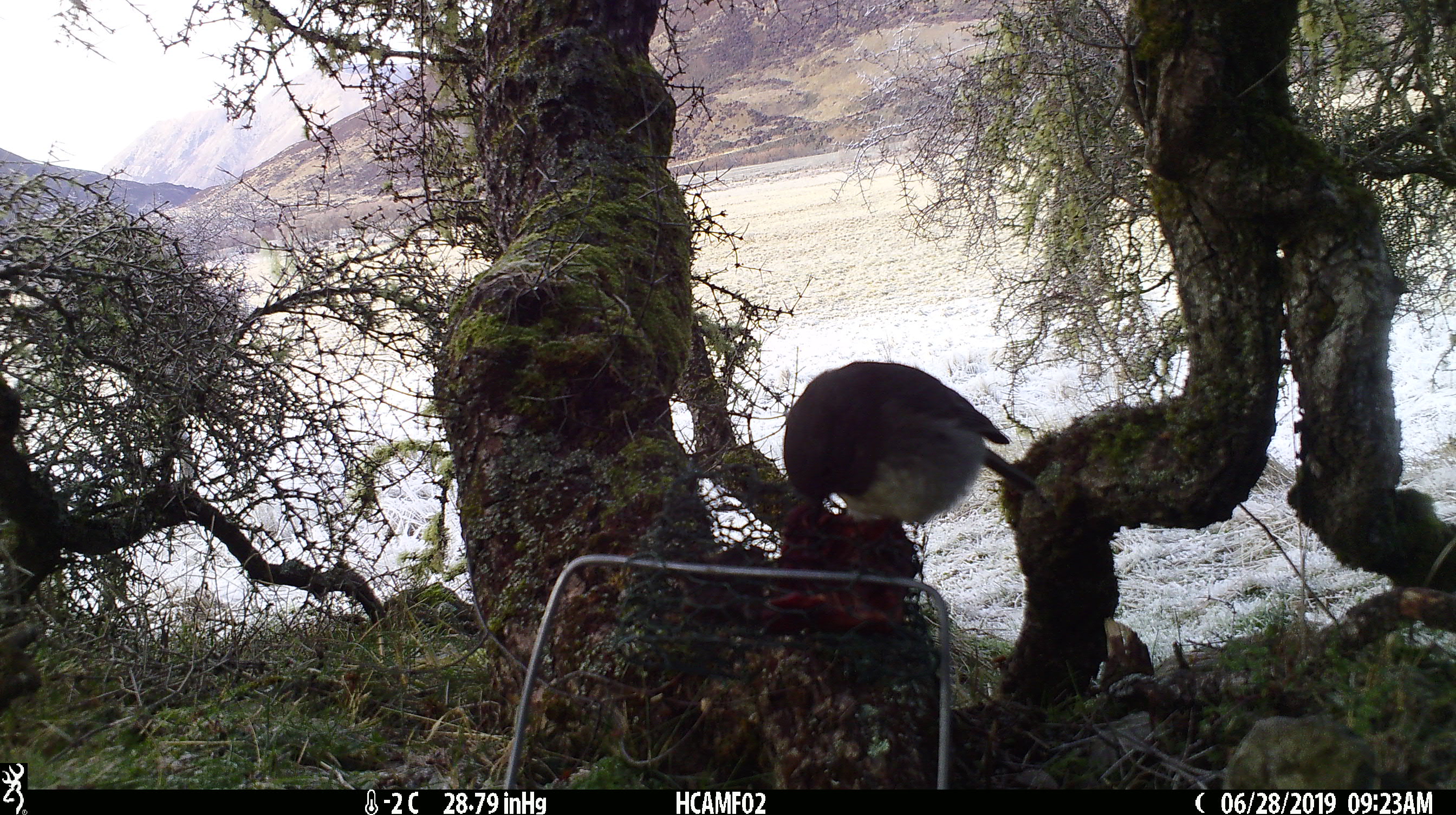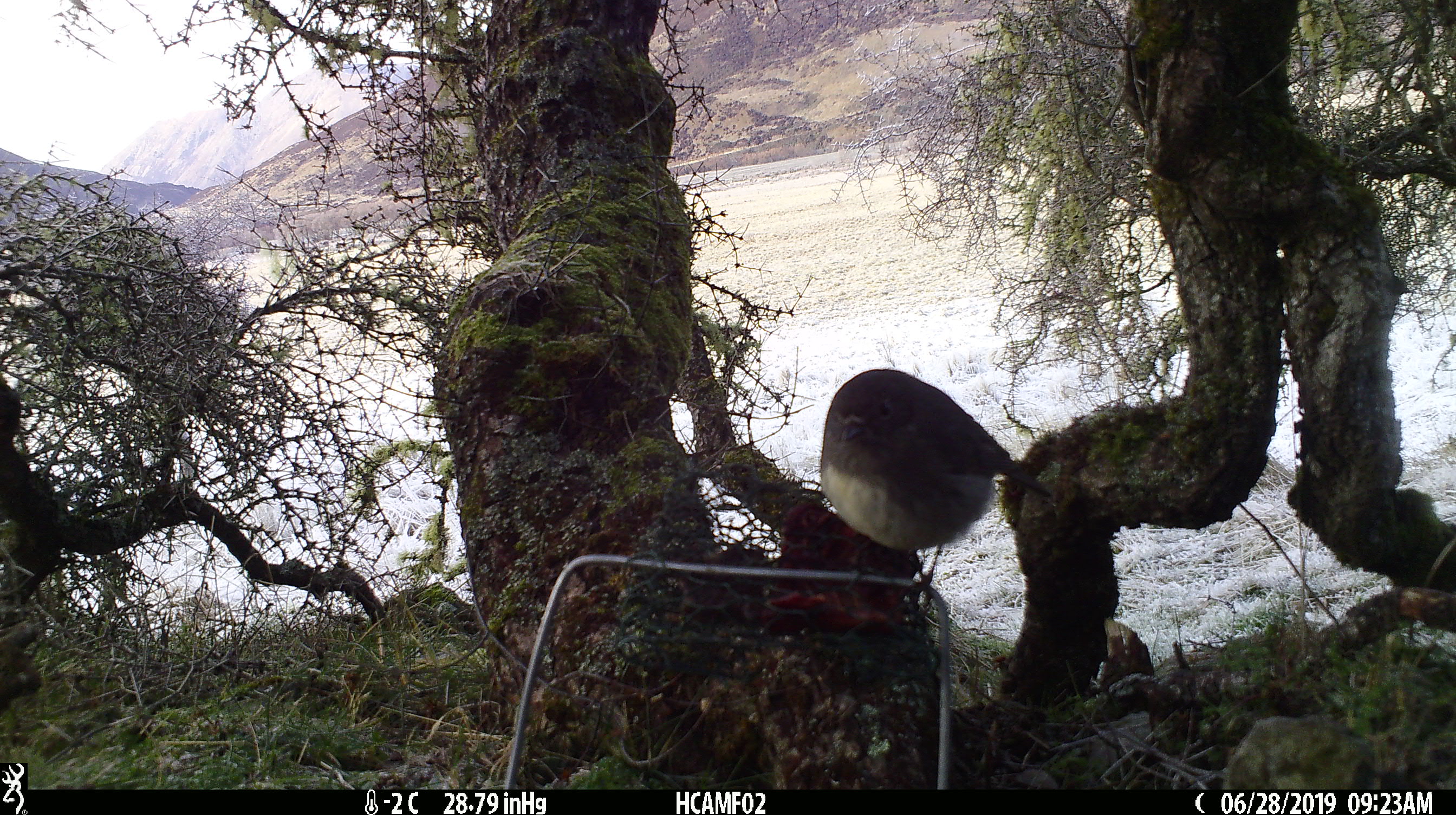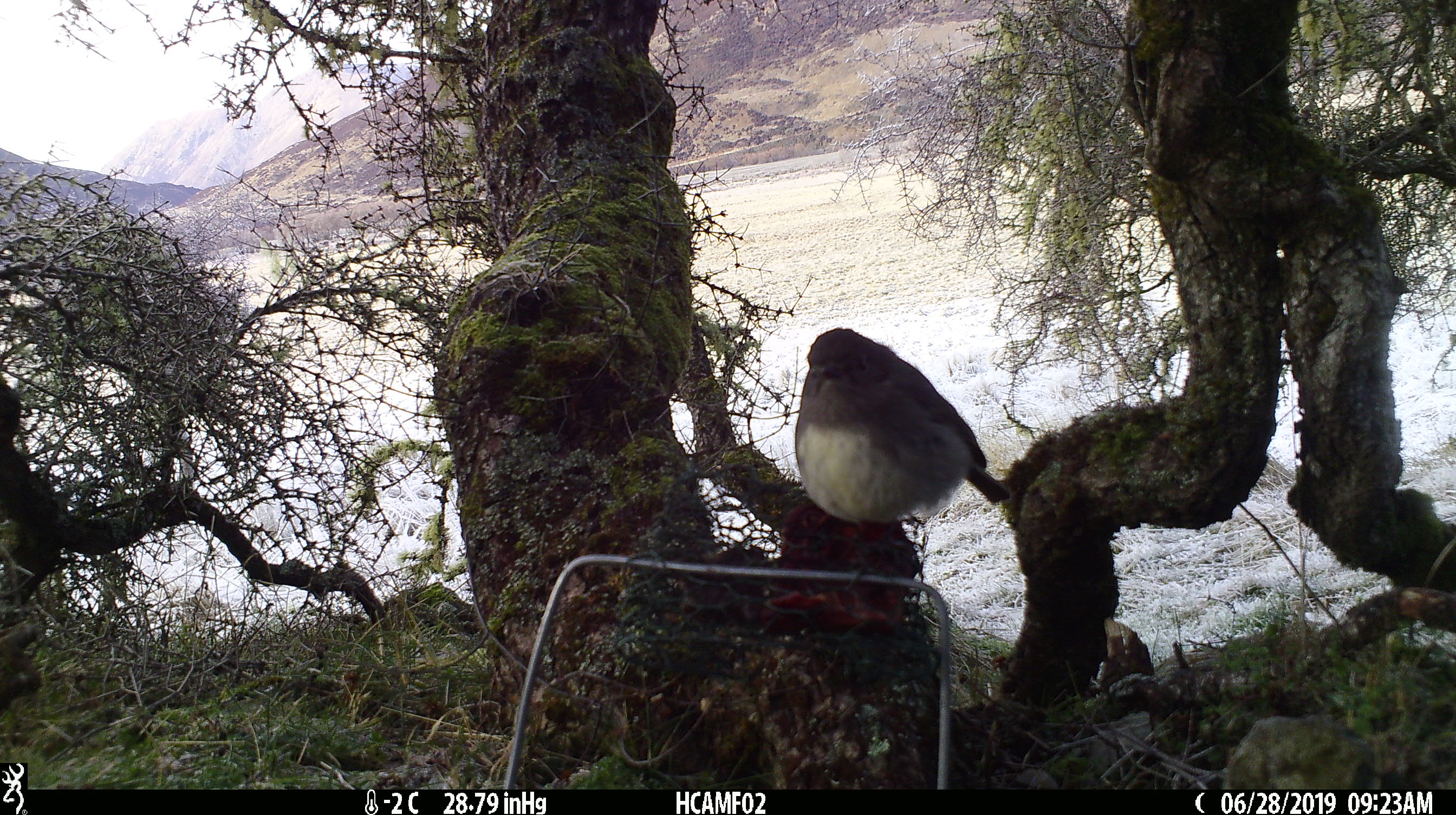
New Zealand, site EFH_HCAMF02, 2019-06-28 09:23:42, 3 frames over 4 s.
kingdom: Animalia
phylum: Chordata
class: Aves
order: Passeriformes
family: Petroicidae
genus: Petroica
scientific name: Petroica australis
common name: new zealand robin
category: robin